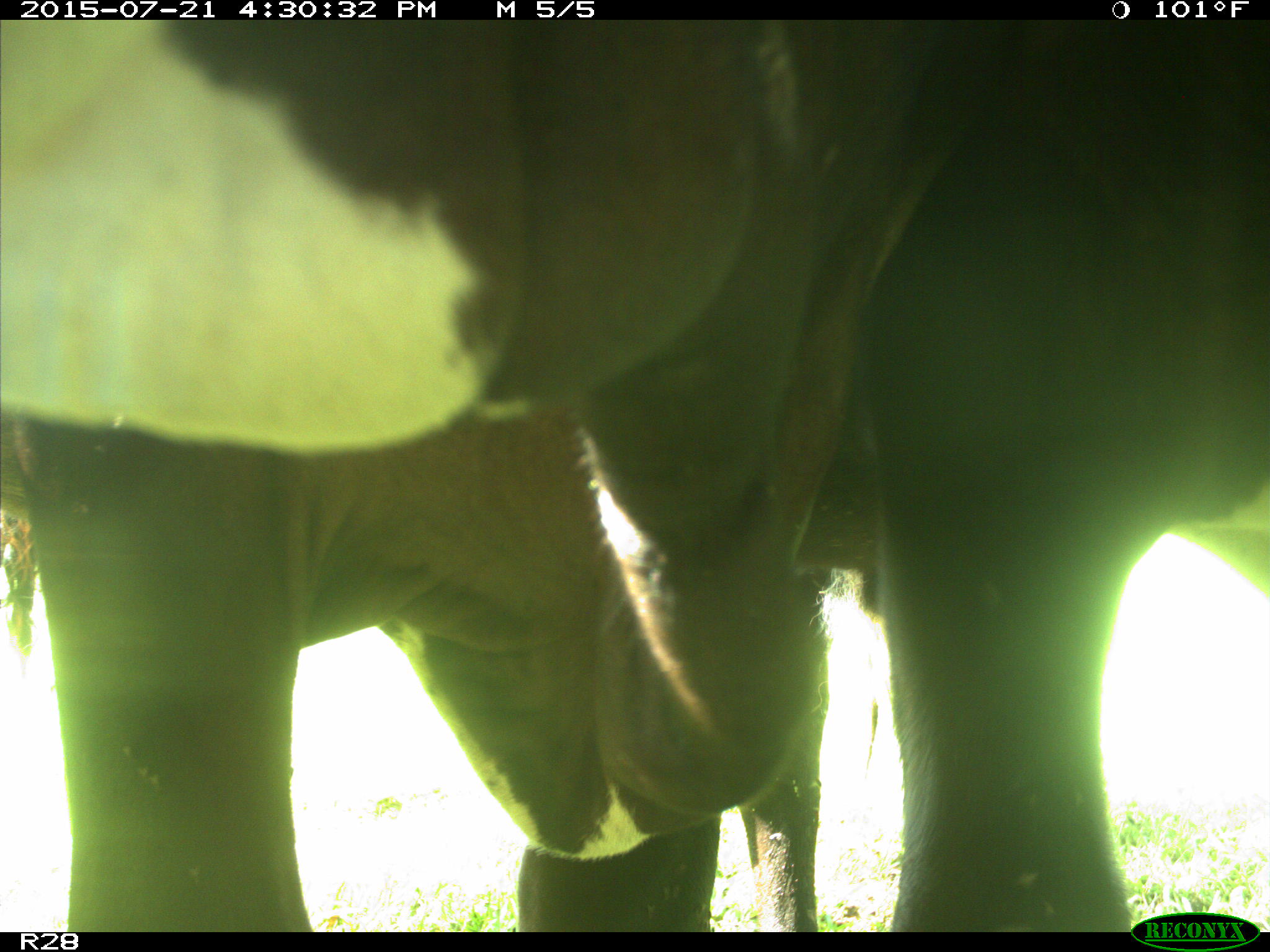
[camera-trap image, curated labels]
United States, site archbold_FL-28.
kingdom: Animalia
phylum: Chordata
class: Mammalia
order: Artiodactyla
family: Bovidae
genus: Bos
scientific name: Bos taurus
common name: domestic cow